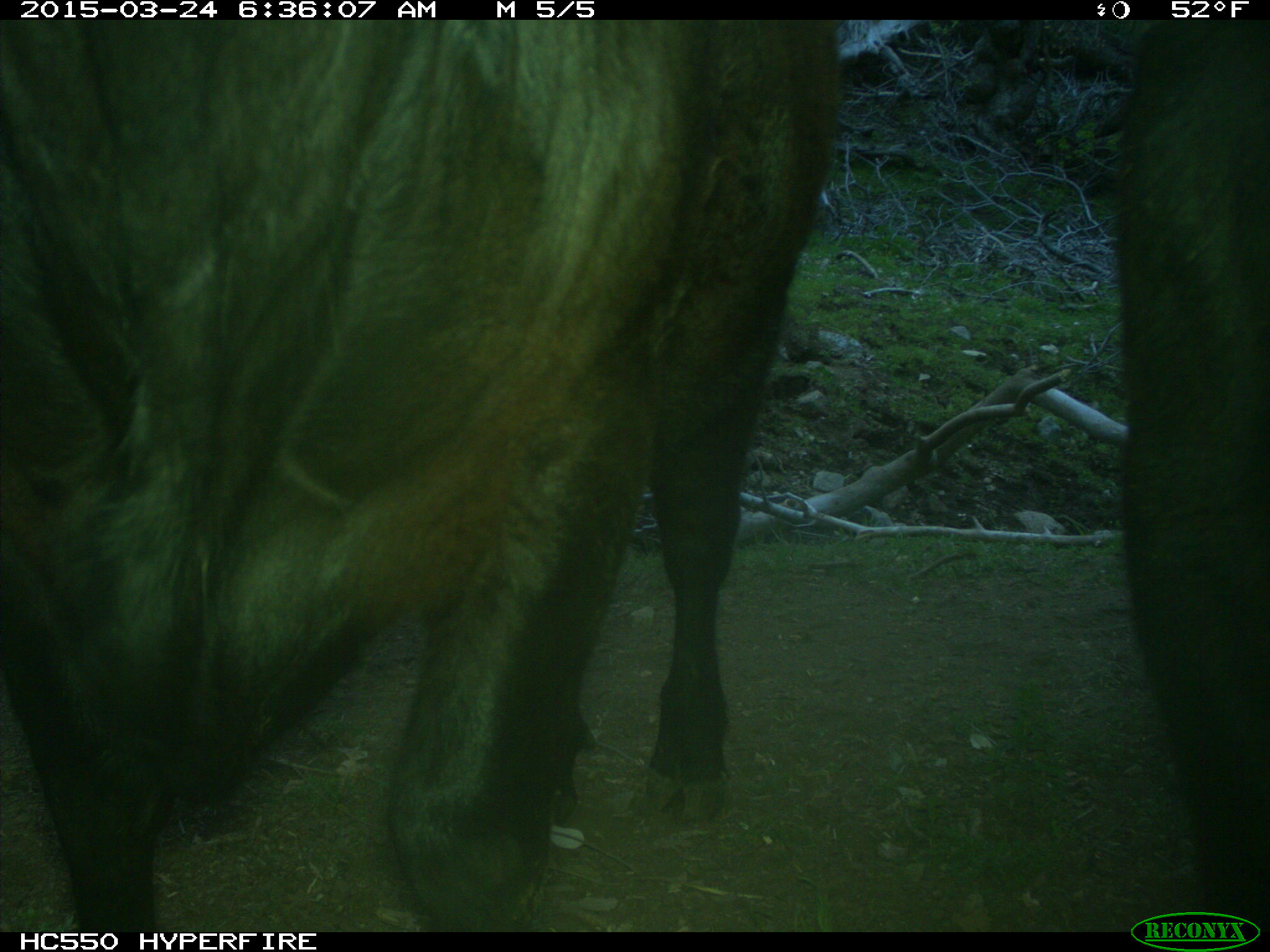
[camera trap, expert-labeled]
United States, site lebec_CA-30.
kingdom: Animalia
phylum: Chordata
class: Mammalia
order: Artiodactyla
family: Bovidae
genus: Bos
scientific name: Bos taurus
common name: domestic cow